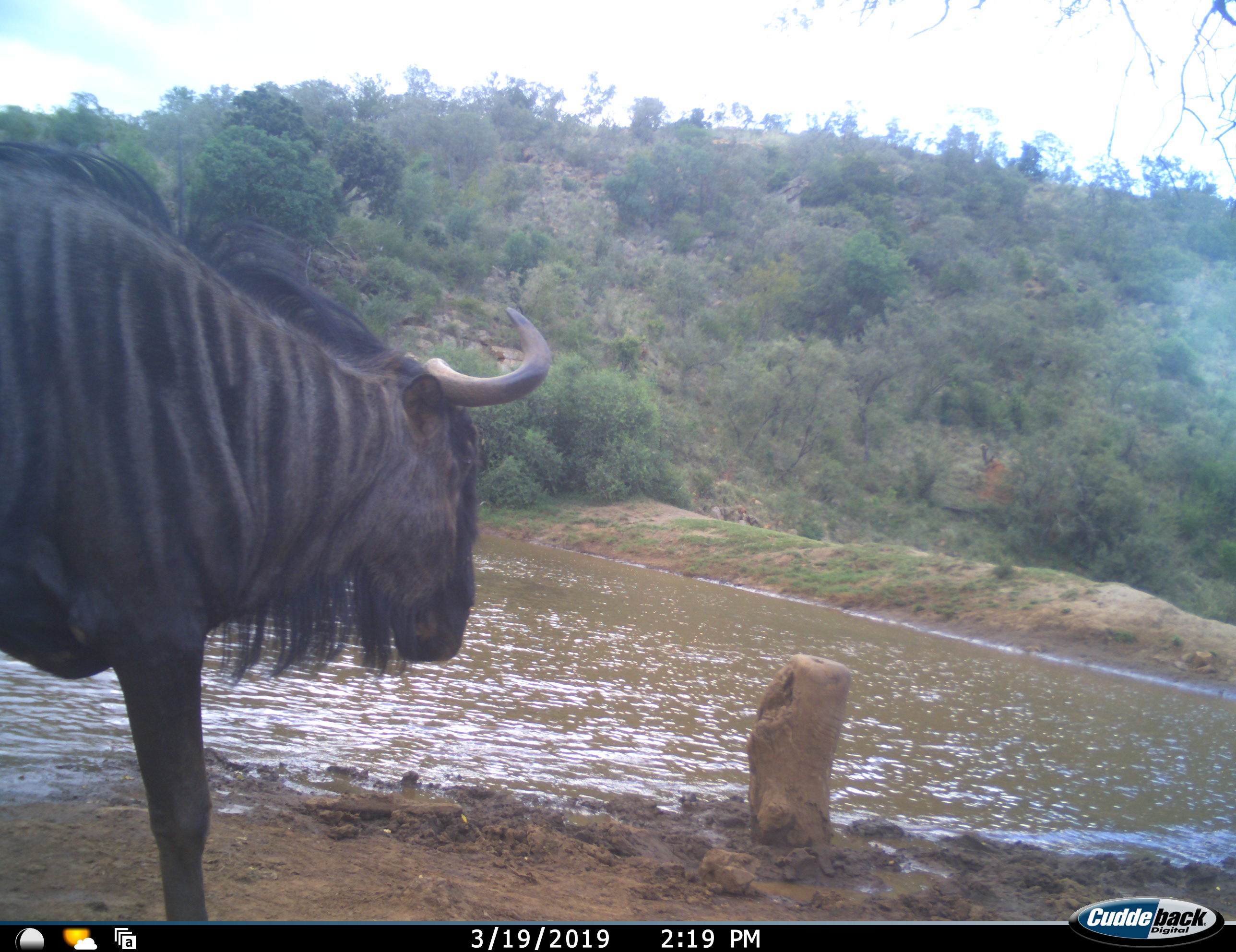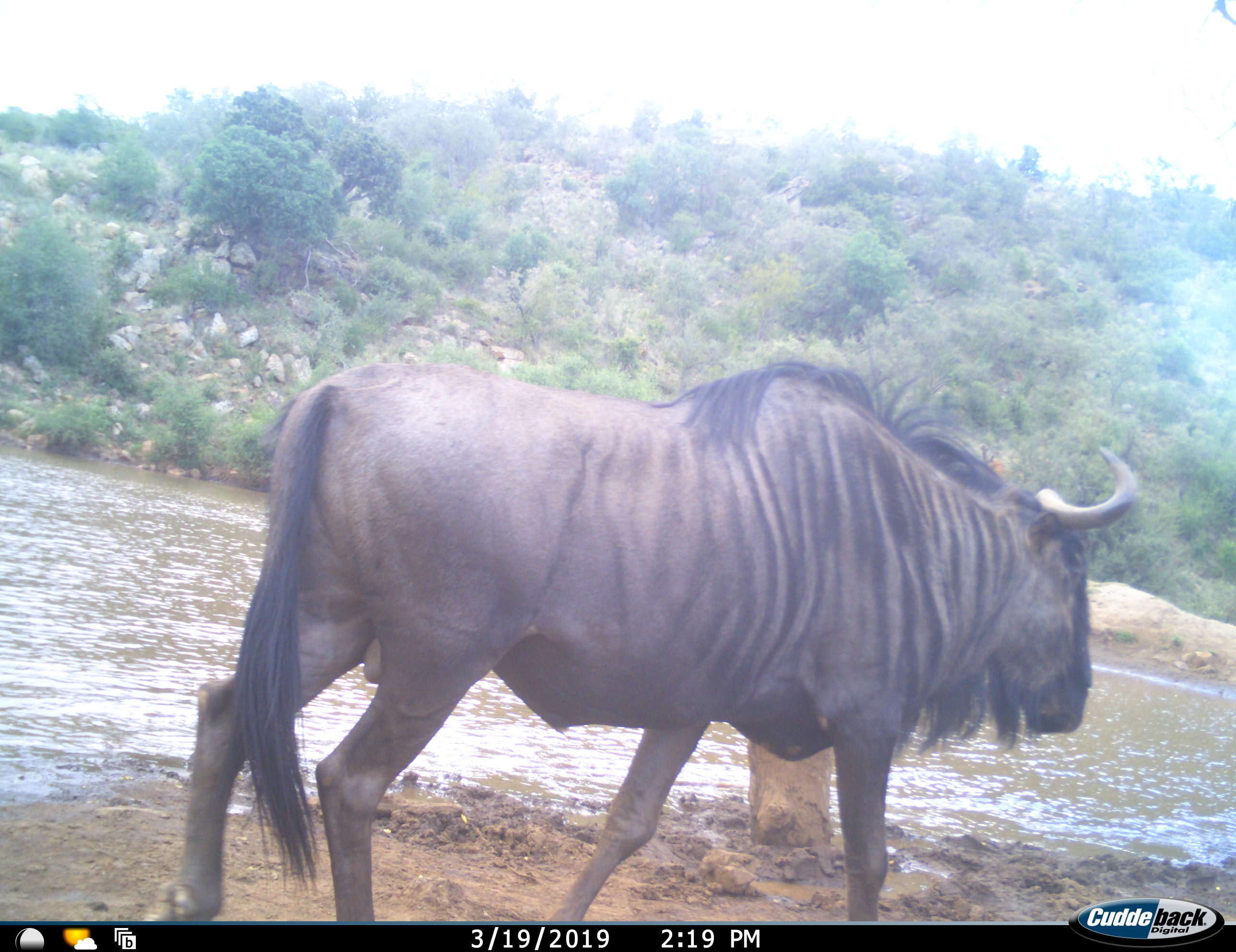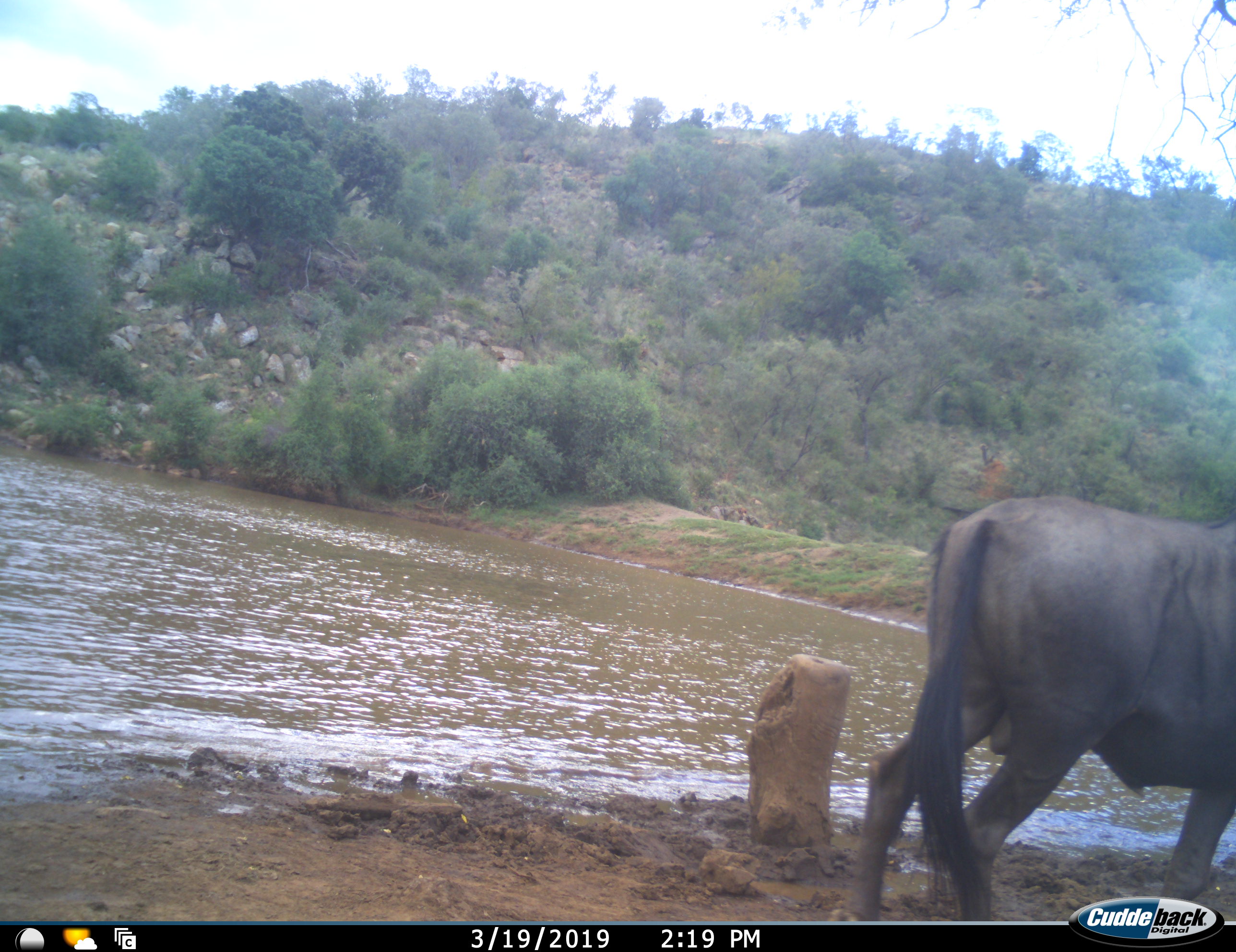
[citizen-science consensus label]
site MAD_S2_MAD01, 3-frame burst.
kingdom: Animalia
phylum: Chordata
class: Mammalia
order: Artiodactyla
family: Bovidae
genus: Connochaetes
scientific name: Connochaetes taurinus taurinus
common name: blue wildebeest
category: wildebeestblue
Wildebeestblue (blue wildebeest) (Connochaetes taurinus taurinus), count 1. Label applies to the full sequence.